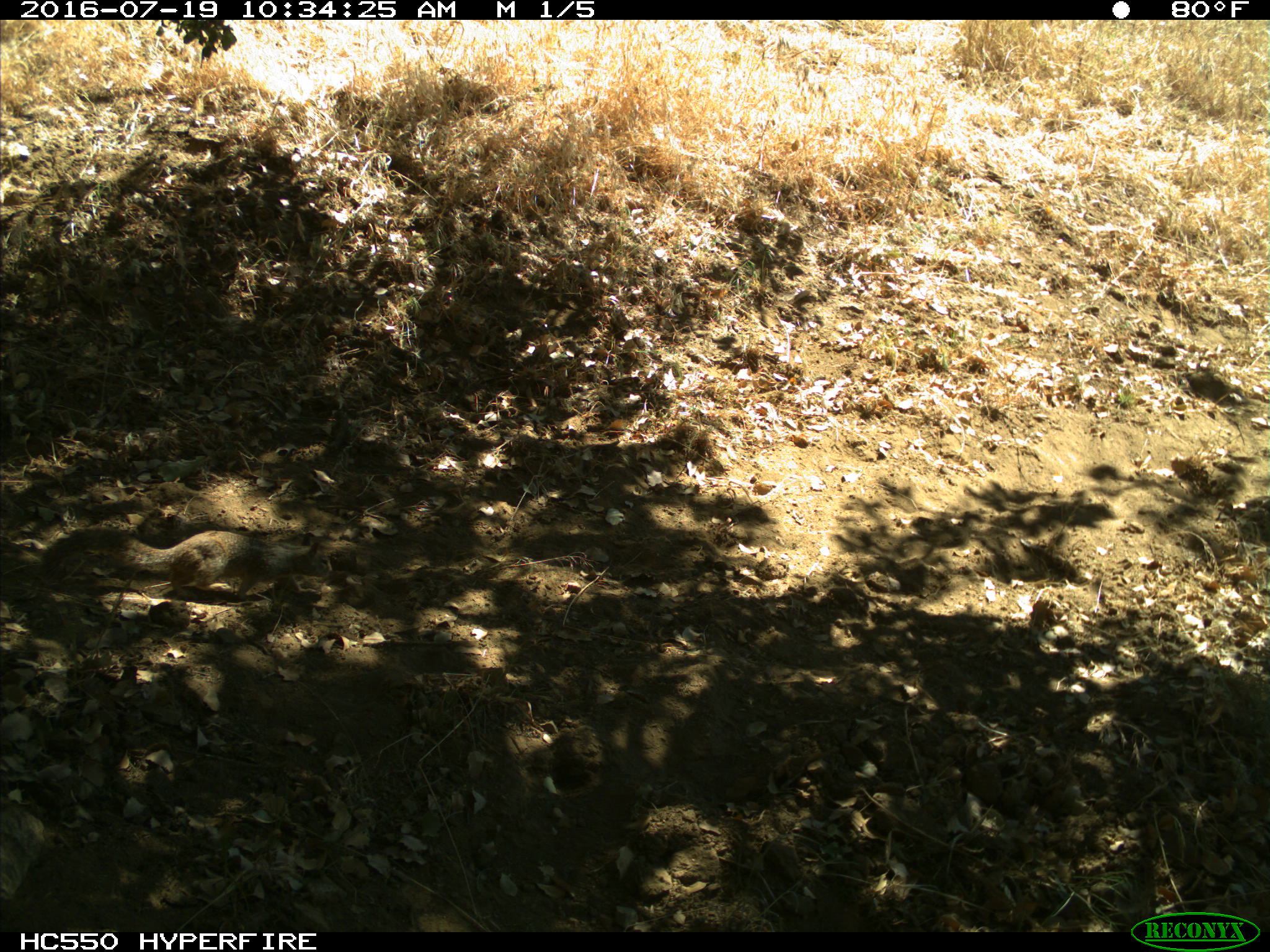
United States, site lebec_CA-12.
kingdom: Animalia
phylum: Chordata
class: Mammalia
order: Rodentia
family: Sciuridae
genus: Otospermophilus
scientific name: Otospermophilus beecheyi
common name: california ground squirrel